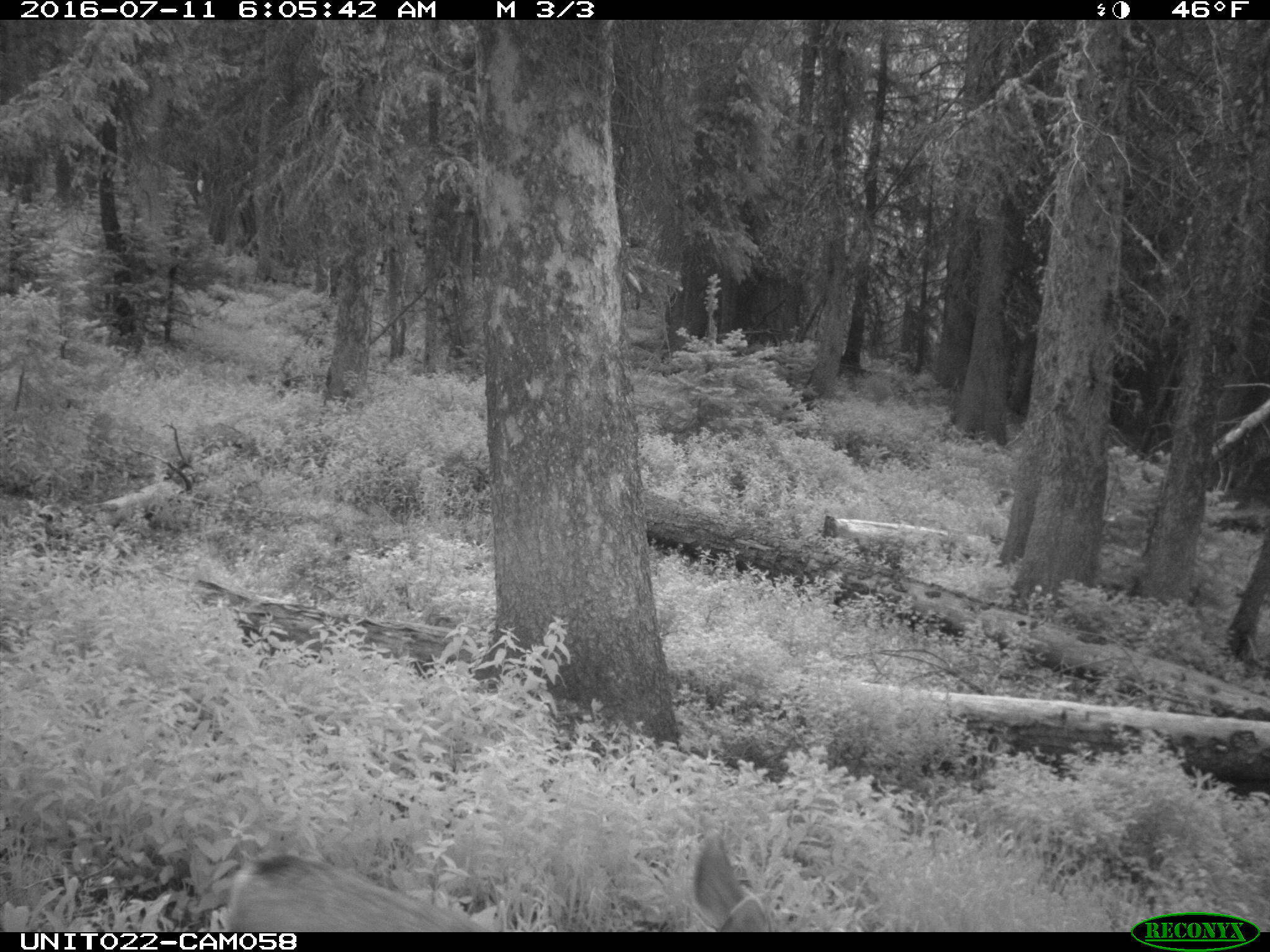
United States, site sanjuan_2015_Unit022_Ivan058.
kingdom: Animalia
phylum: Chordata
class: Mammalia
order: Artiodactyla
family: Cervidae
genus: Odocoileus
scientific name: Odocoileus hemionus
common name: mule deer